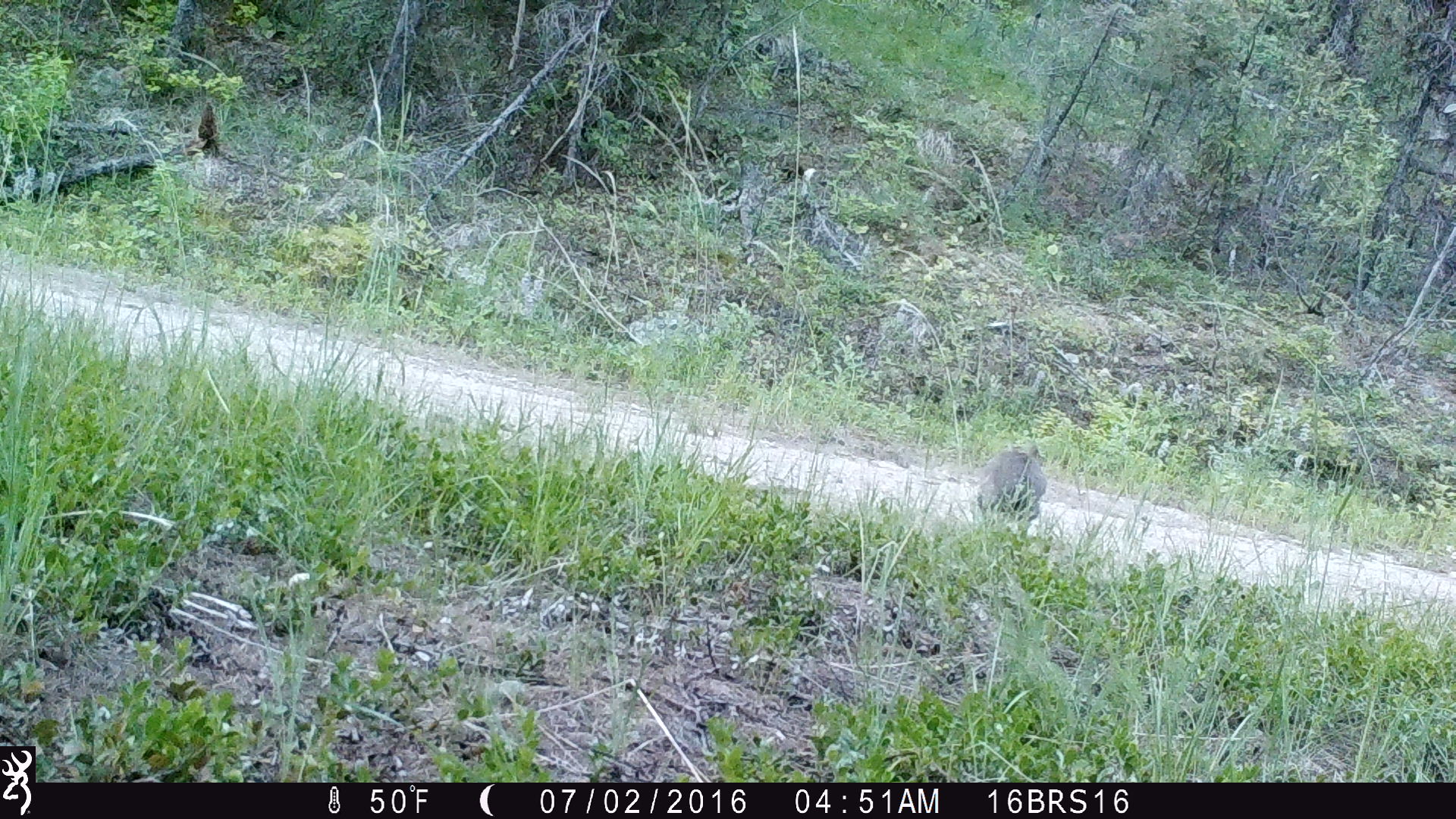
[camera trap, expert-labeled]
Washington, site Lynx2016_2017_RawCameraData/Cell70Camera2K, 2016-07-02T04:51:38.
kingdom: Animalia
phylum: Chordata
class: Mammalia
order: Lagomorpha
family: Leporidae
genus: Lepus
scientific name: Lepus americanus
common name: snowshoe hare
Lepus americanus (snowshoe hare). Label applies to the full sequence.